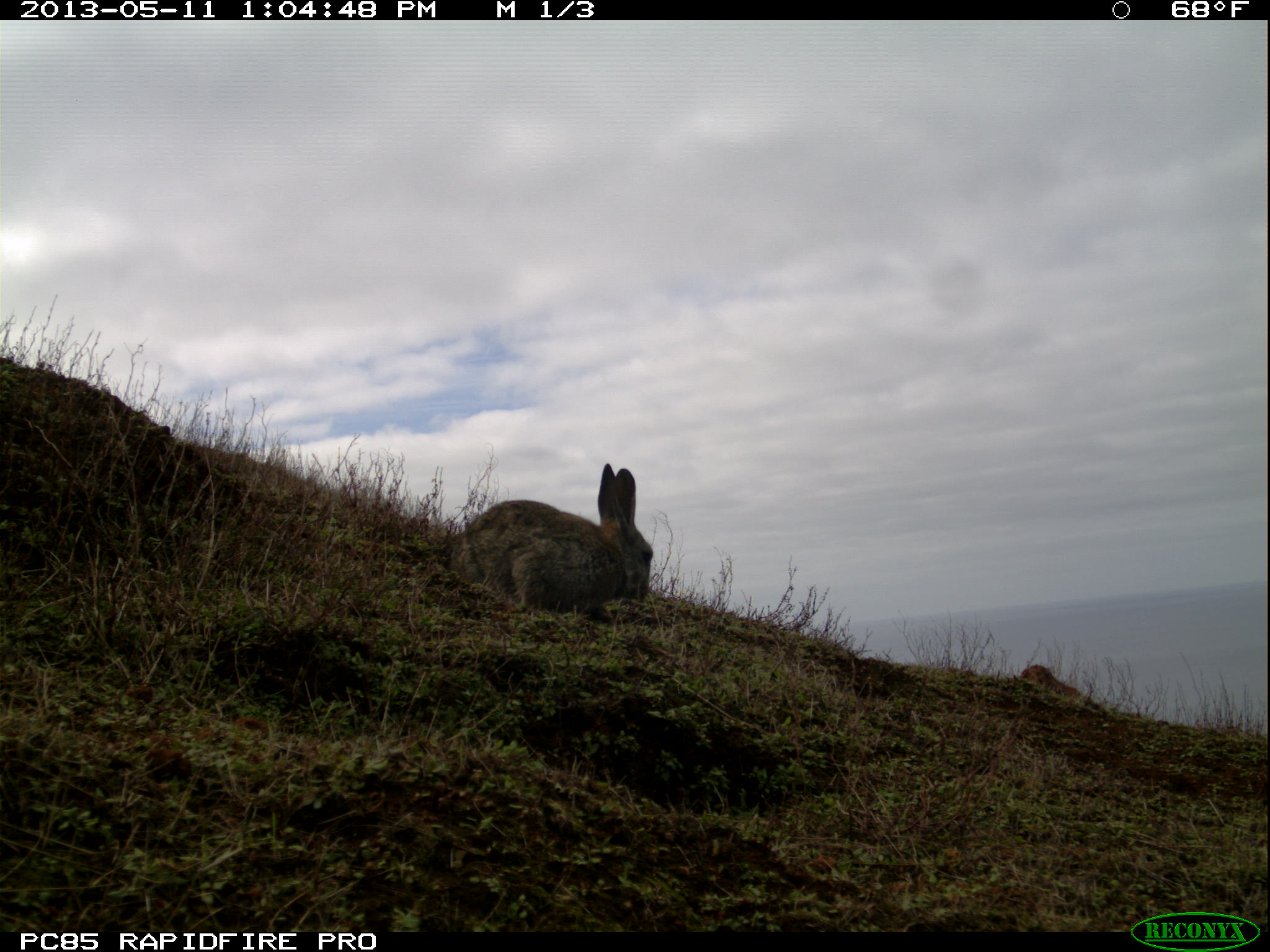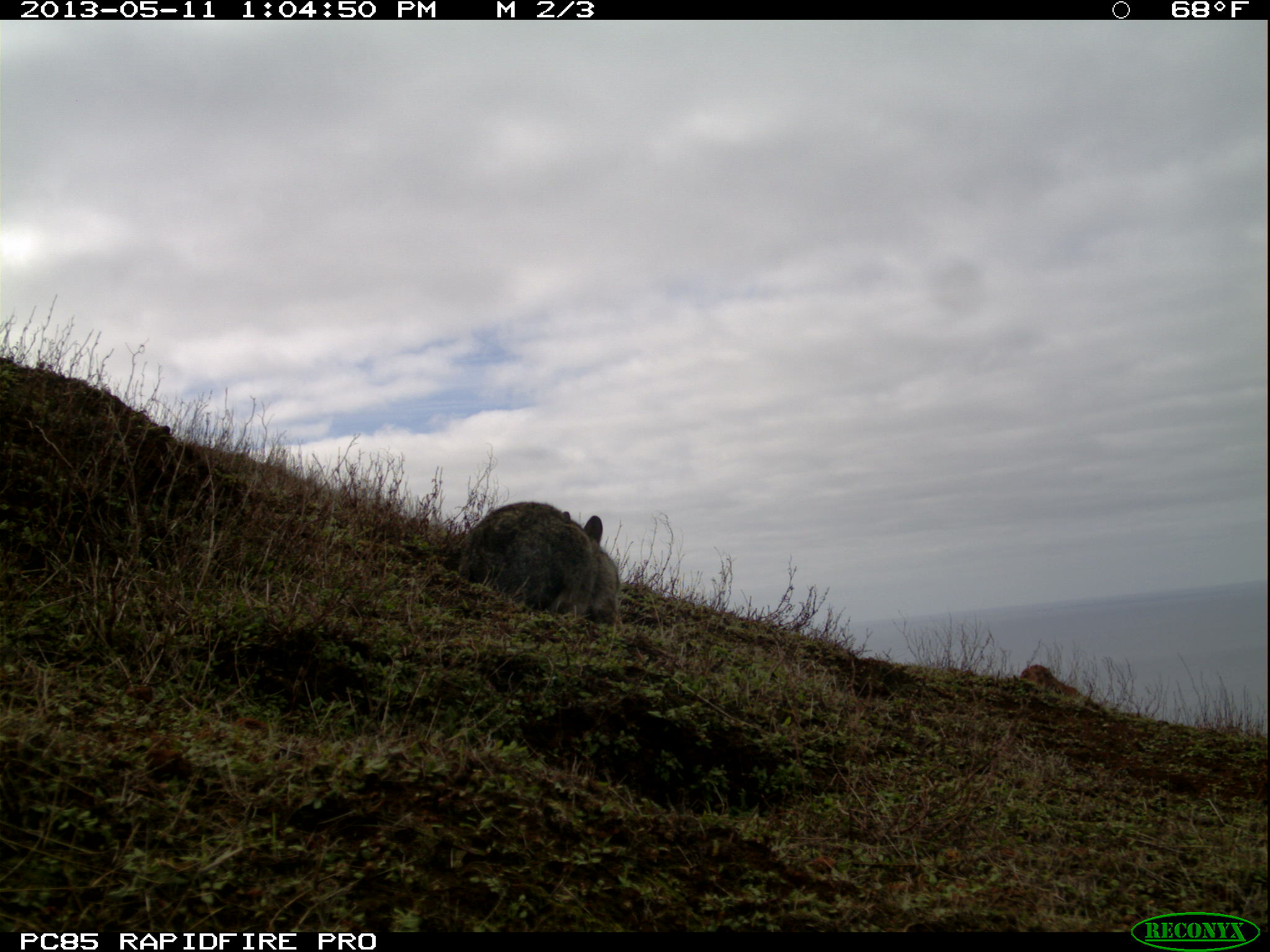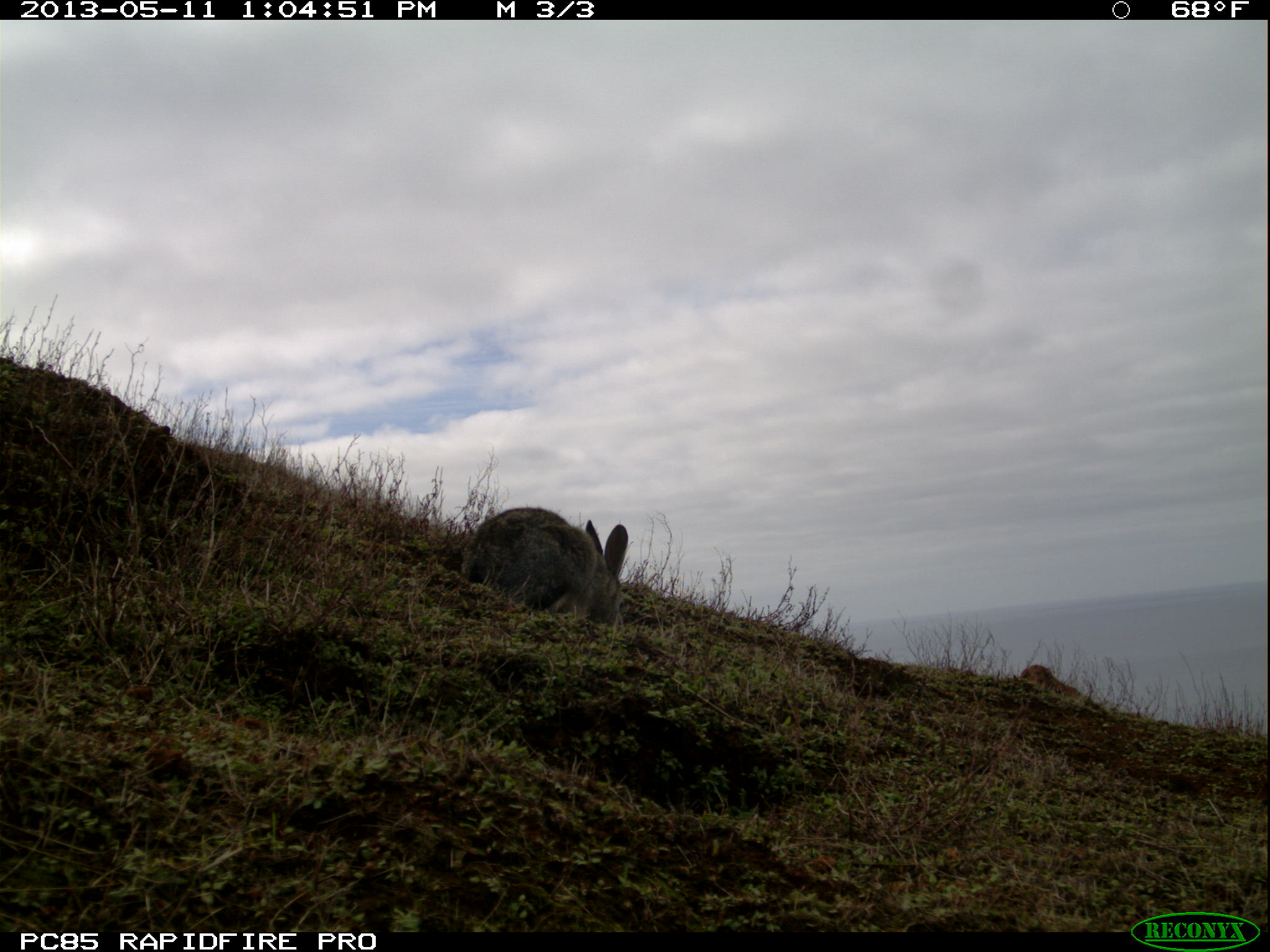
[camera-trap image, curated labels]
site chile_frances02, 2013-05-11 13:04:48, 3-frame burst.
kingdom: Animalia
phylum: Chordata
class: Mammalia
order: Lagomorpha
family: Leporidae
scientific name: Leporidae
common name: rabbits and hares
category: rabbit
Rabbit (rabbits and hares) (Leporidae).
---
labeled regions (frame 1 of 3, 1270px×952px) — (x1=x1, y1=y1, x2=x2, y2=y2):
rabbit: (x1=447, y1=460, x2=655, y2=622)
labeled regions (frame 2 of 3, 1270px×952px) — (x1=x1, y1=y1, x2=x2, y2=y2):
rabbit: (x1=451, y1=500, x2=620, y2=629)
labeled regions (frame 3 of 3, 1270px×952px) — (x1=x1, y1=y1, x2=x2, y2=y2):
rabbit: (x1=451, y1=504, x2=627, y2=635)